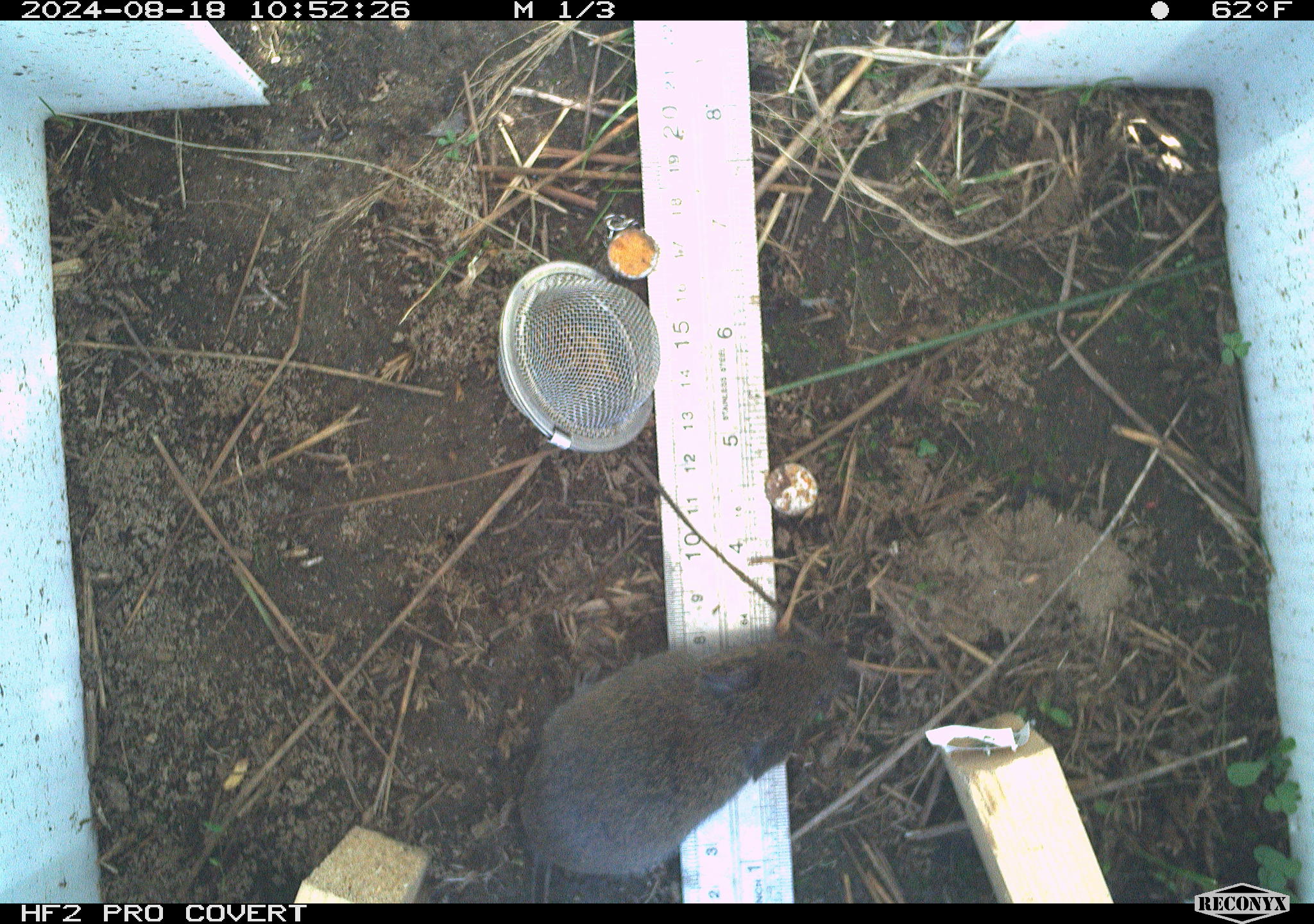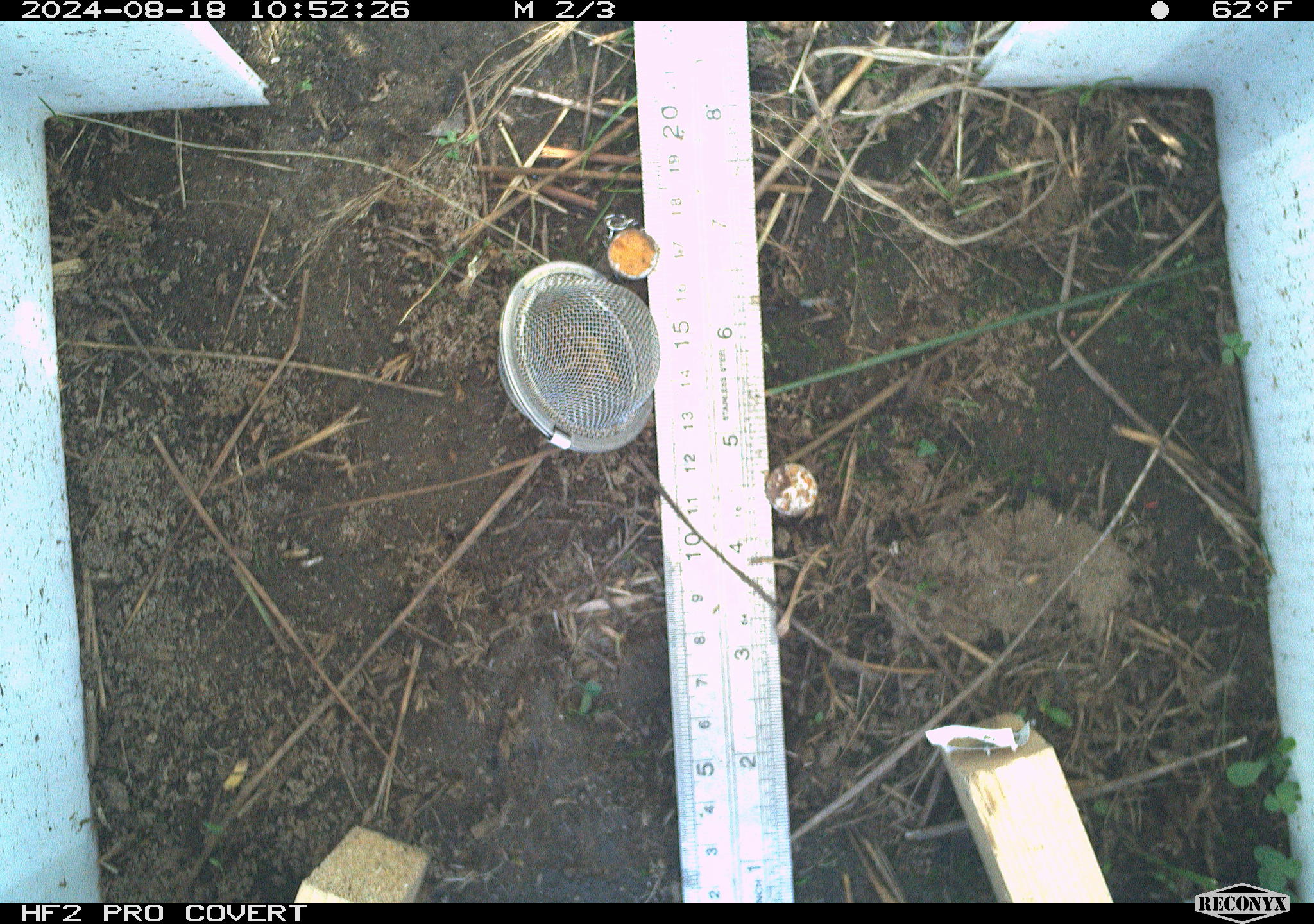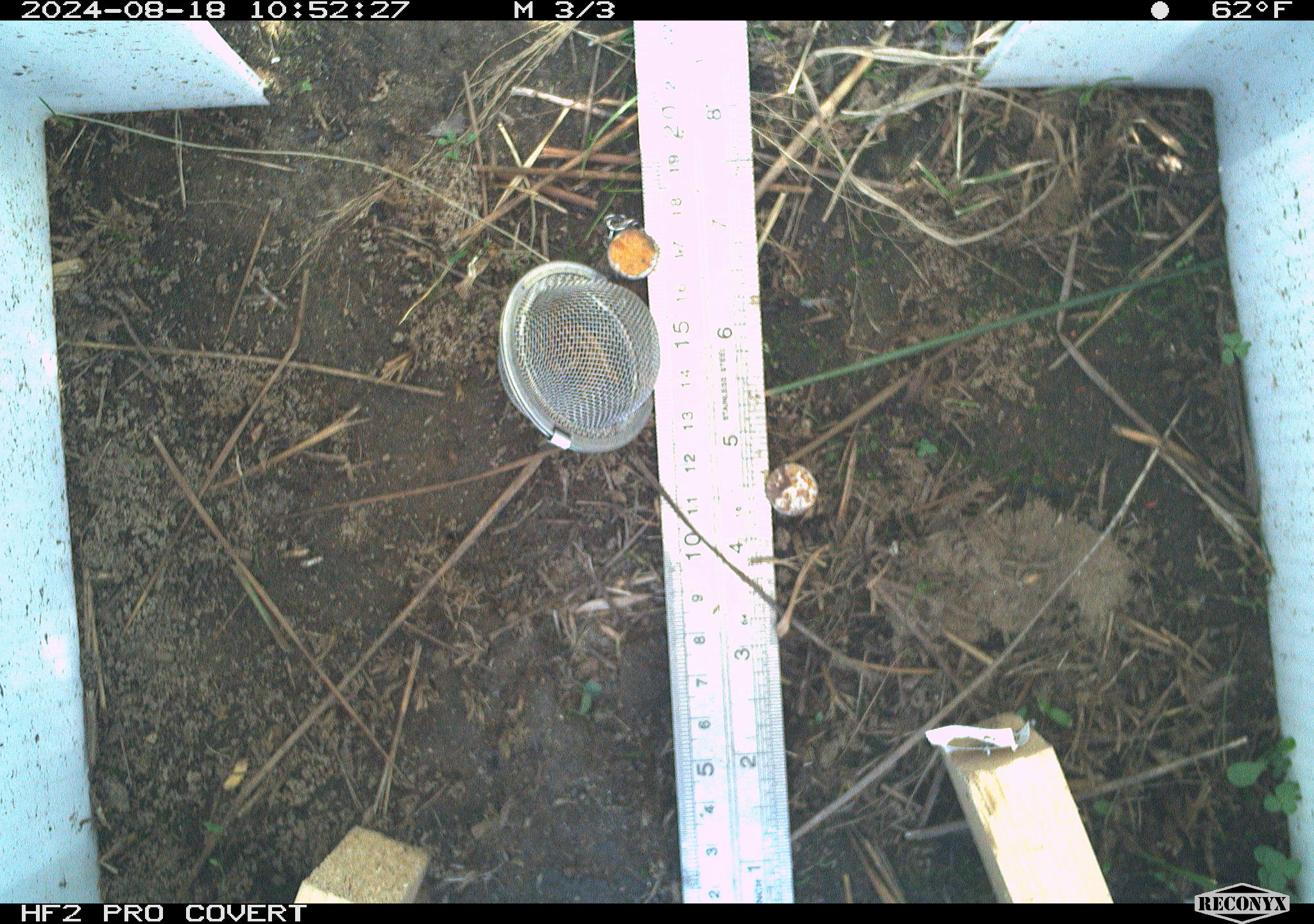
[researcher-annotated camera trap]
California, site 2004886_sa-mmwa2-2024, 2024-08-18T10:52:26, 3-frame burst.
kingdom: Animalia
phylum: Chordata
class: Mammalia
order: Rodentia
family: Cricetidae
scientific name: Arvicolinae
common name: voles, lemmings, and muskrats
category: arvicolinae subfamily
Arvicolinae subfamily (voles, lemmings, and muskrats) (Arvicolinae).